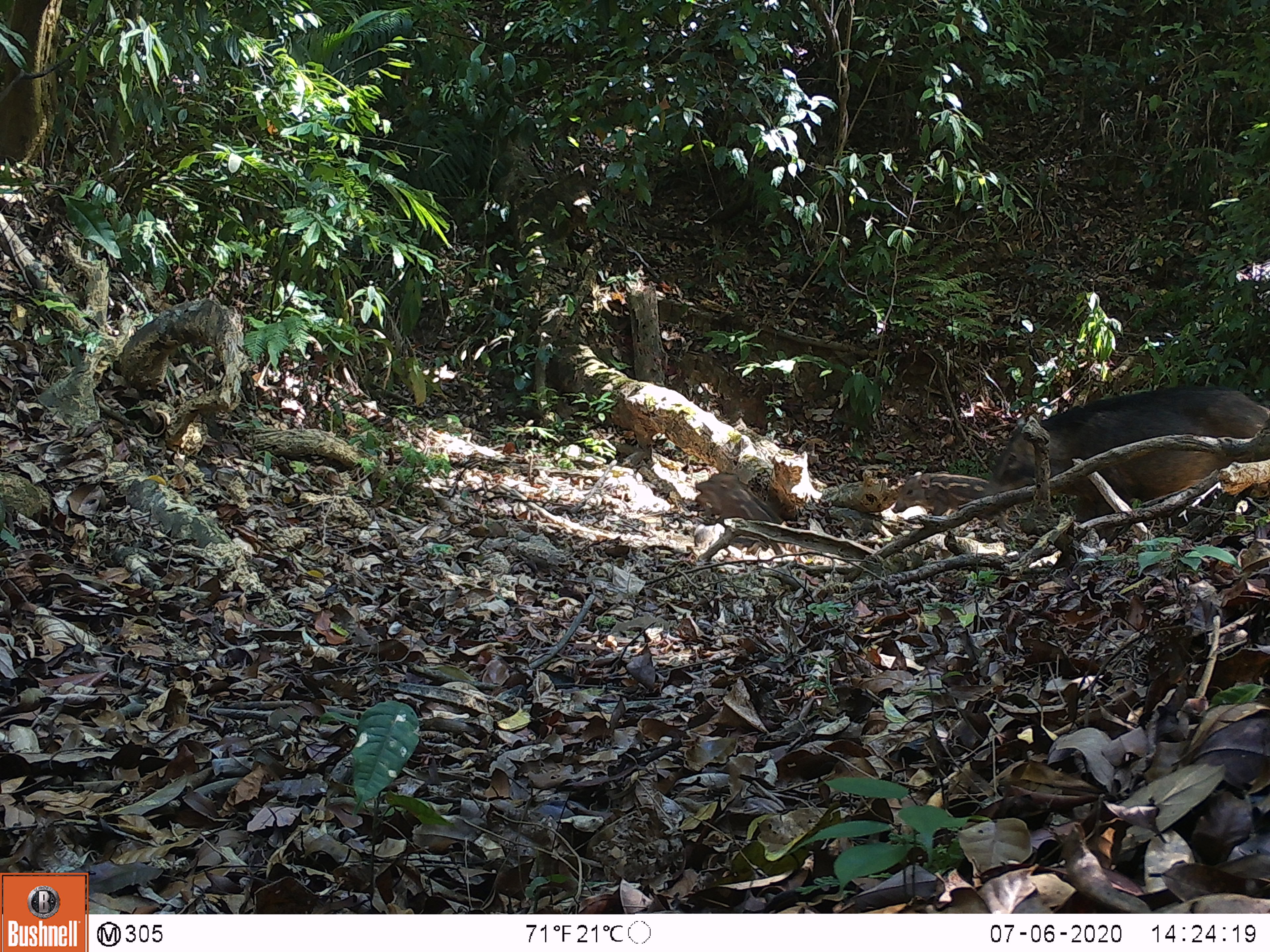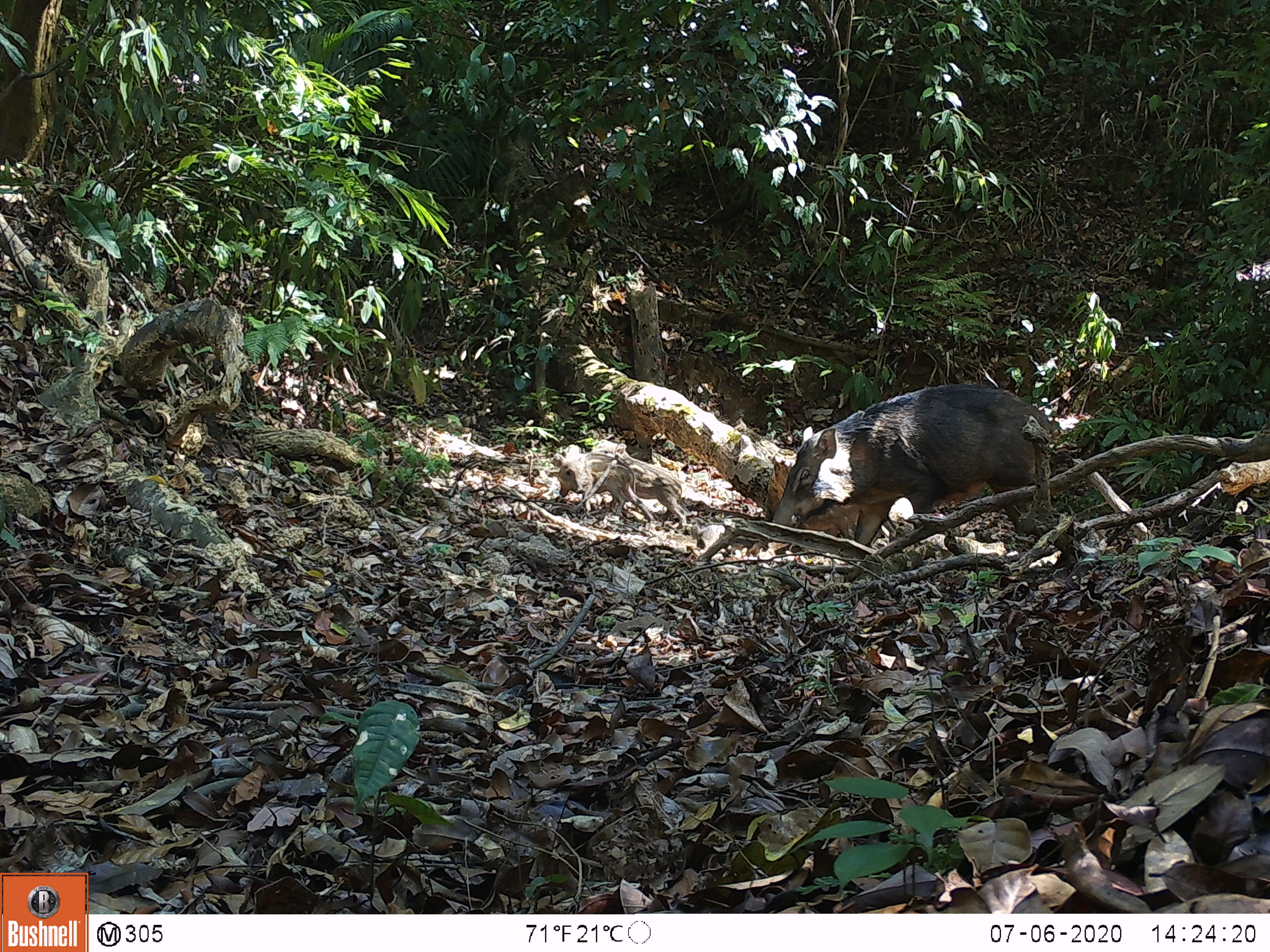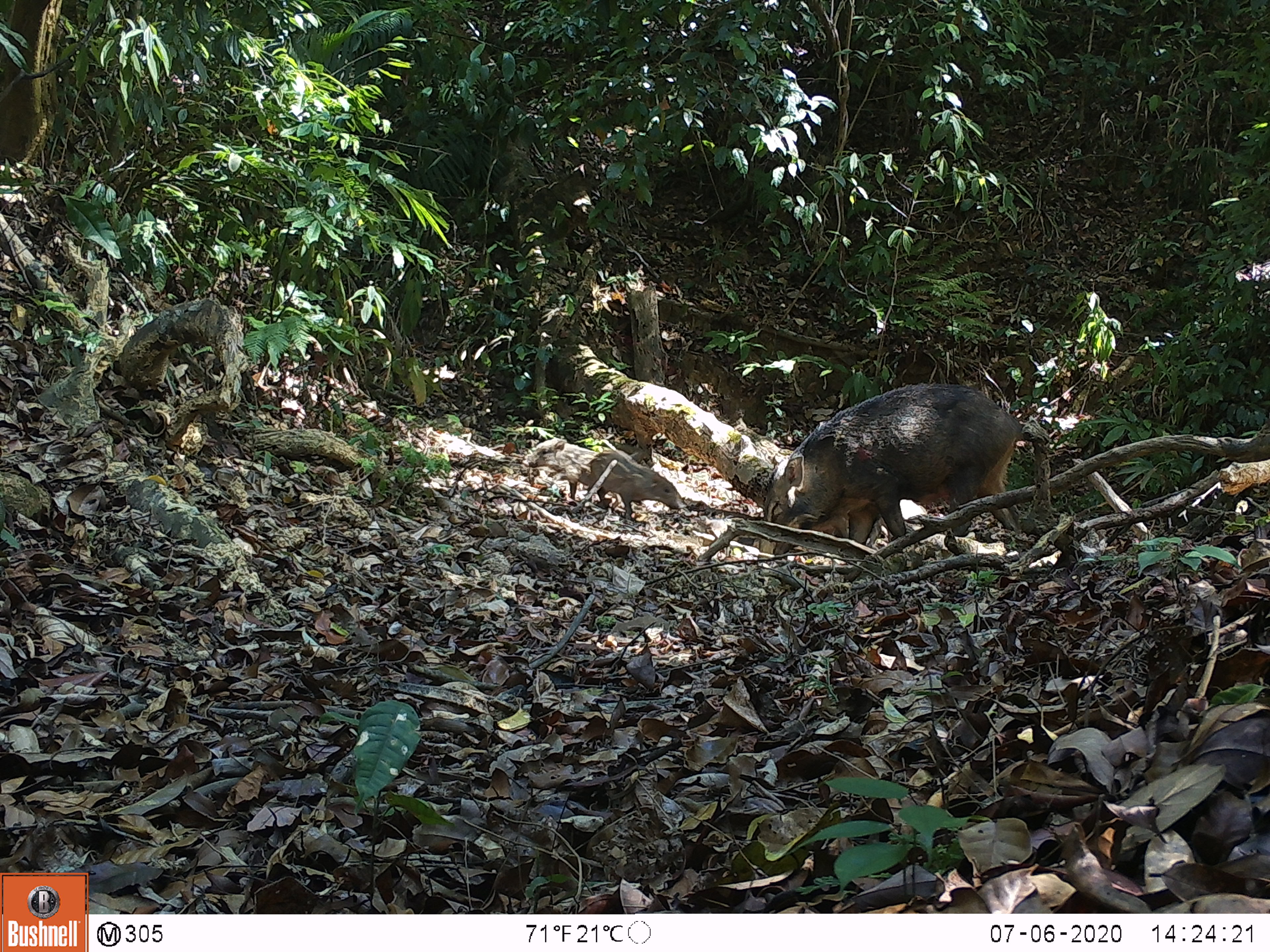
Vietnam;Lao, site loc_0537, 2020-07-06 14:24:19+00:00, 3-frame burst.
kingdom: Animalia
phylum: Chordata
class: Mammalia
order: Artiodactyla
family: Suidae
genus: Sus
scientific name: Sus scrofa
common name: eurasian wild pig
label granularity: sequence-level